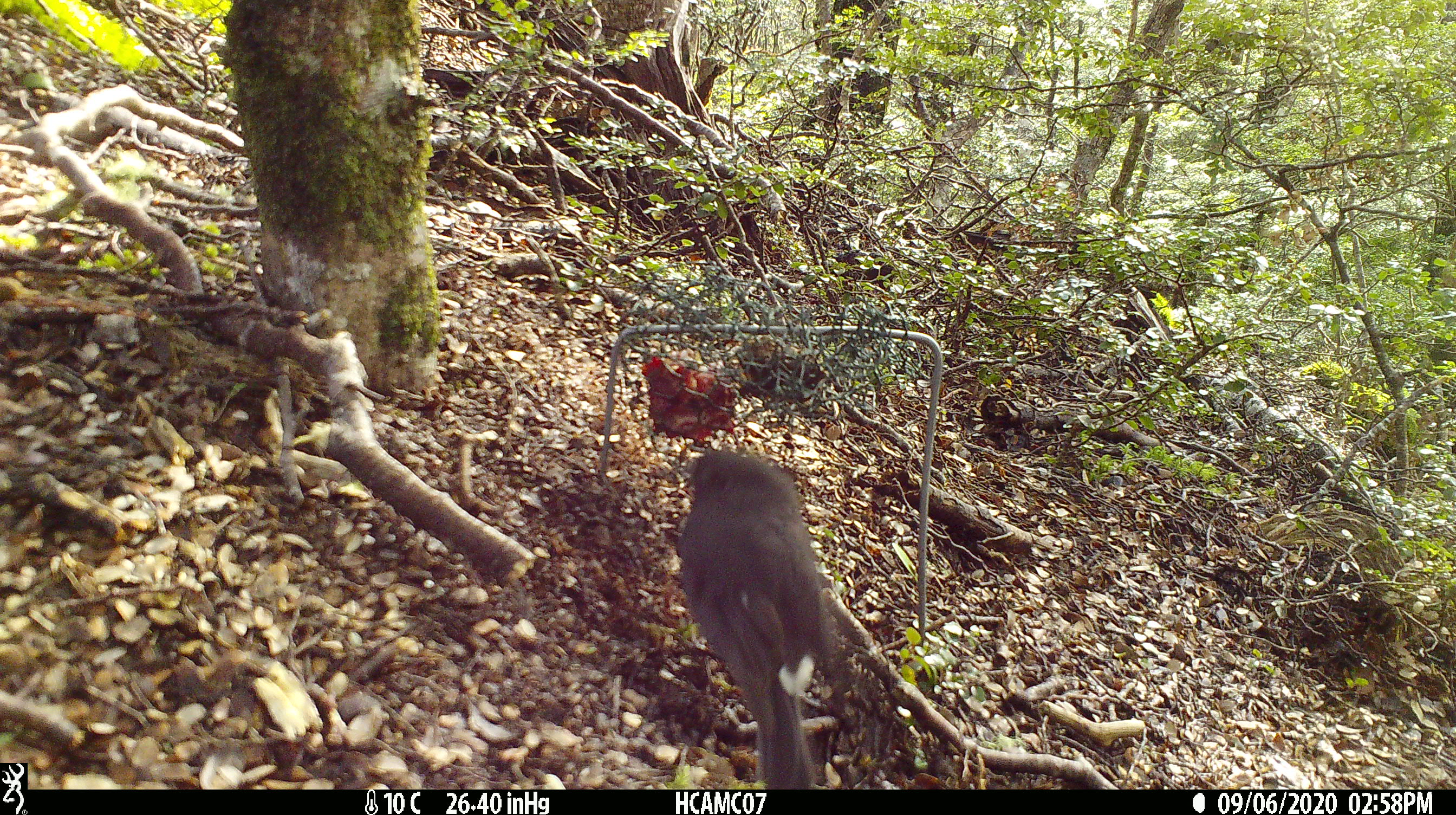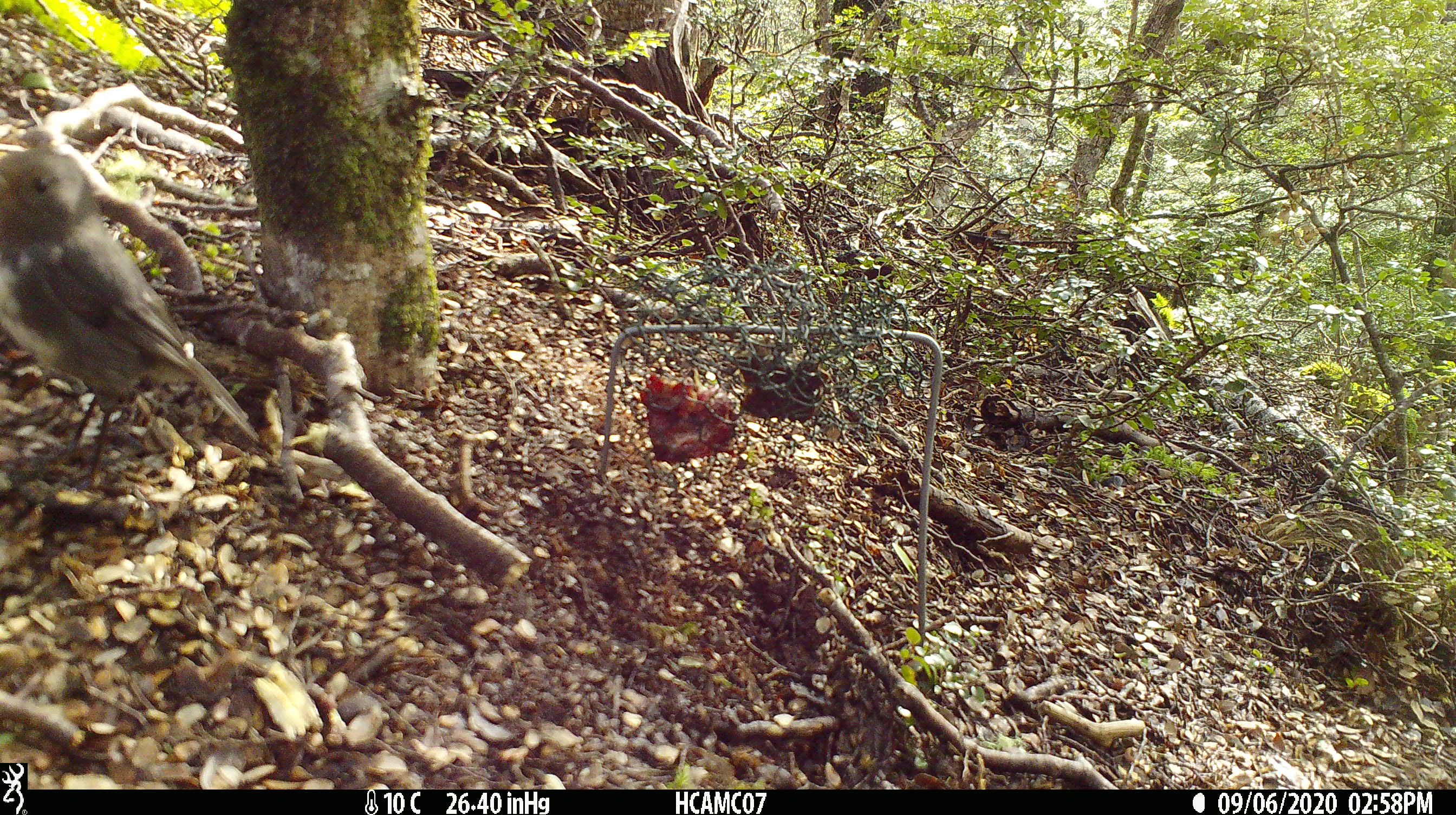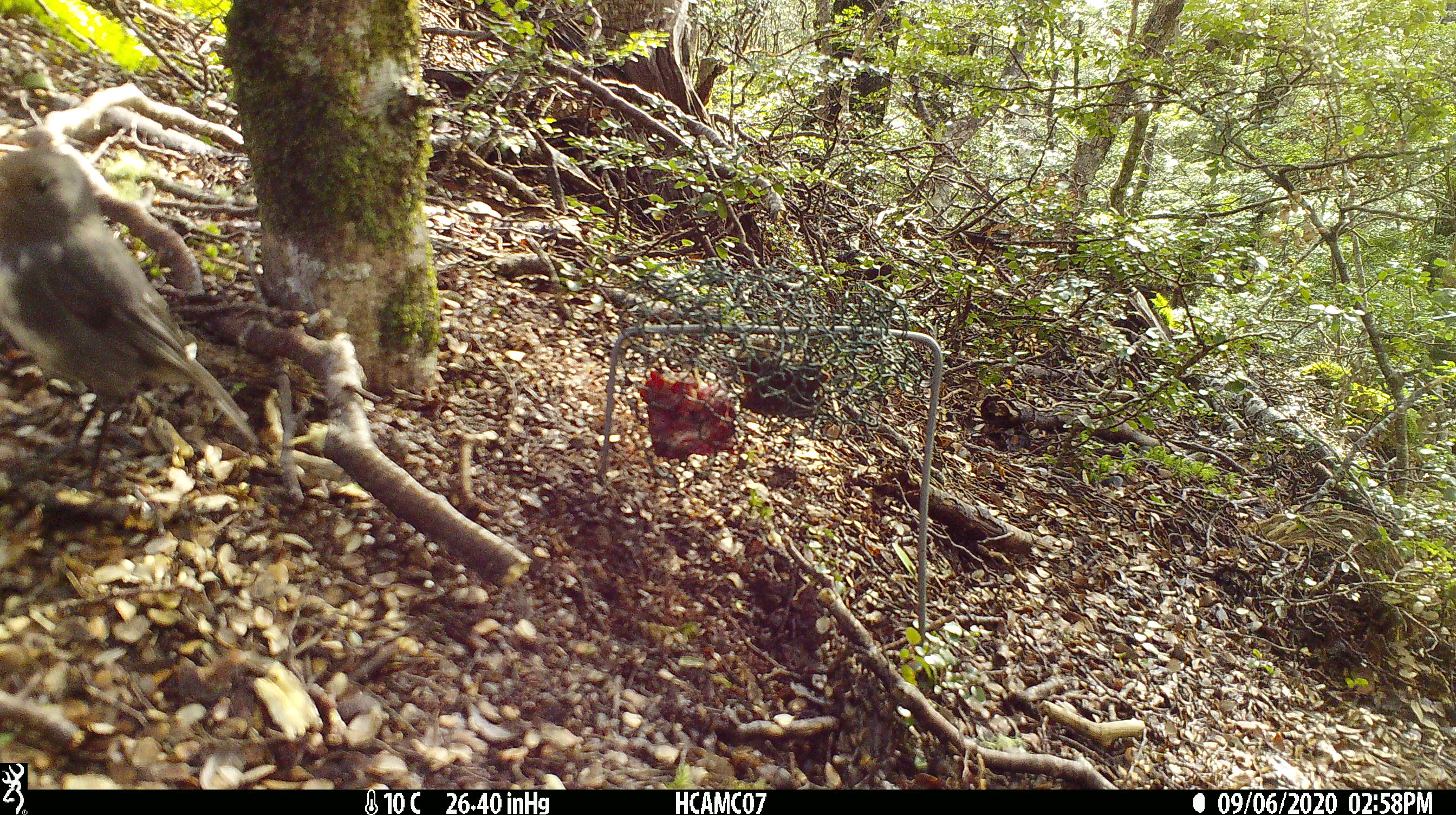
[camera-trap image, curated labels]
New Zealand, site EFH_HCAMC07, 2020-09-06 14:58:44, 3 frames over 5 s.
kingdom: Animalia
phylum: Chordata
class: Aves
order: Passeriformes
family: Petroicidae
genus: Petroica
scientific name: Petroica australis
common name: new zealand robin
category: robin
Robin (new zealand robin) (Petroica australis).